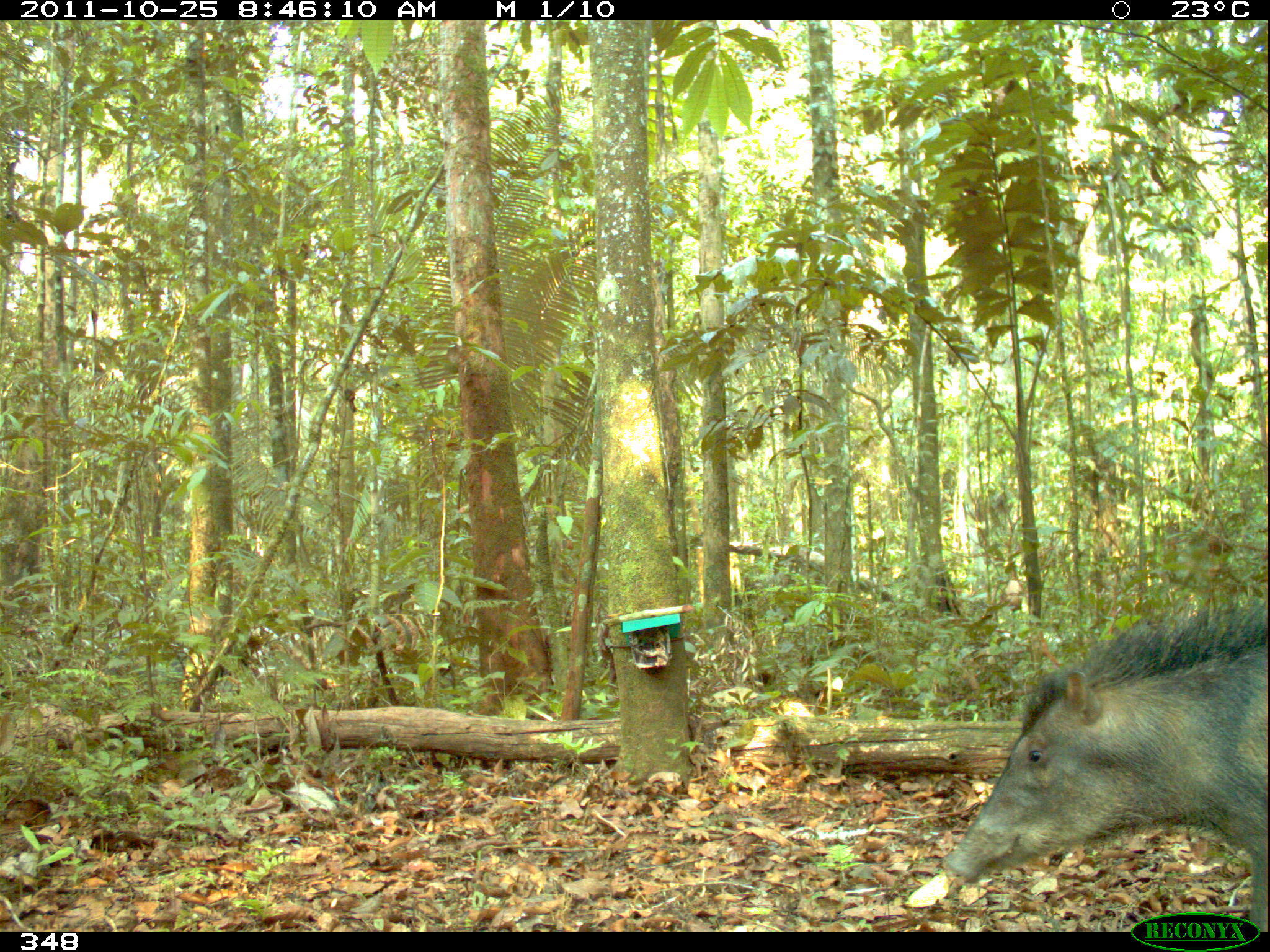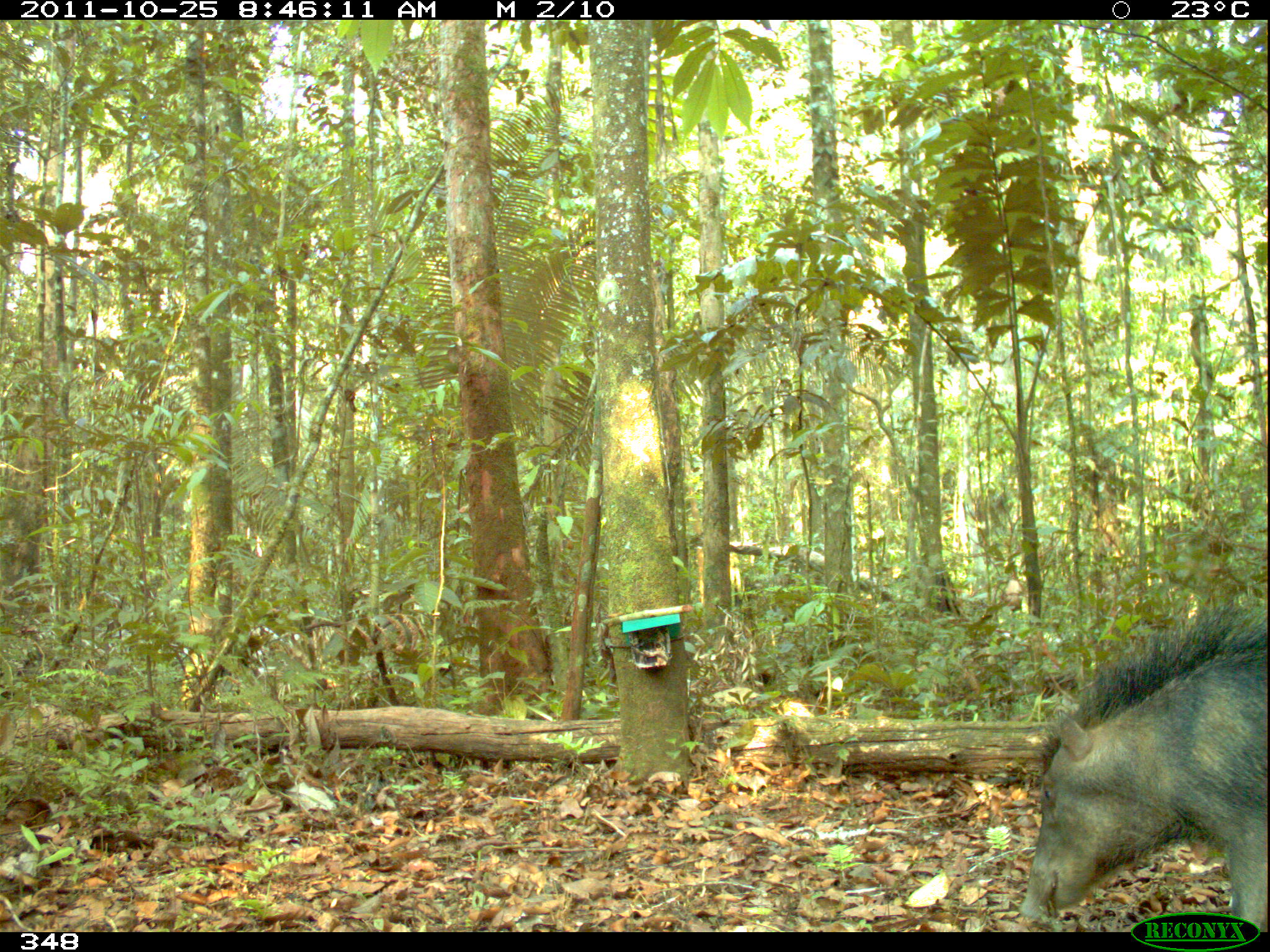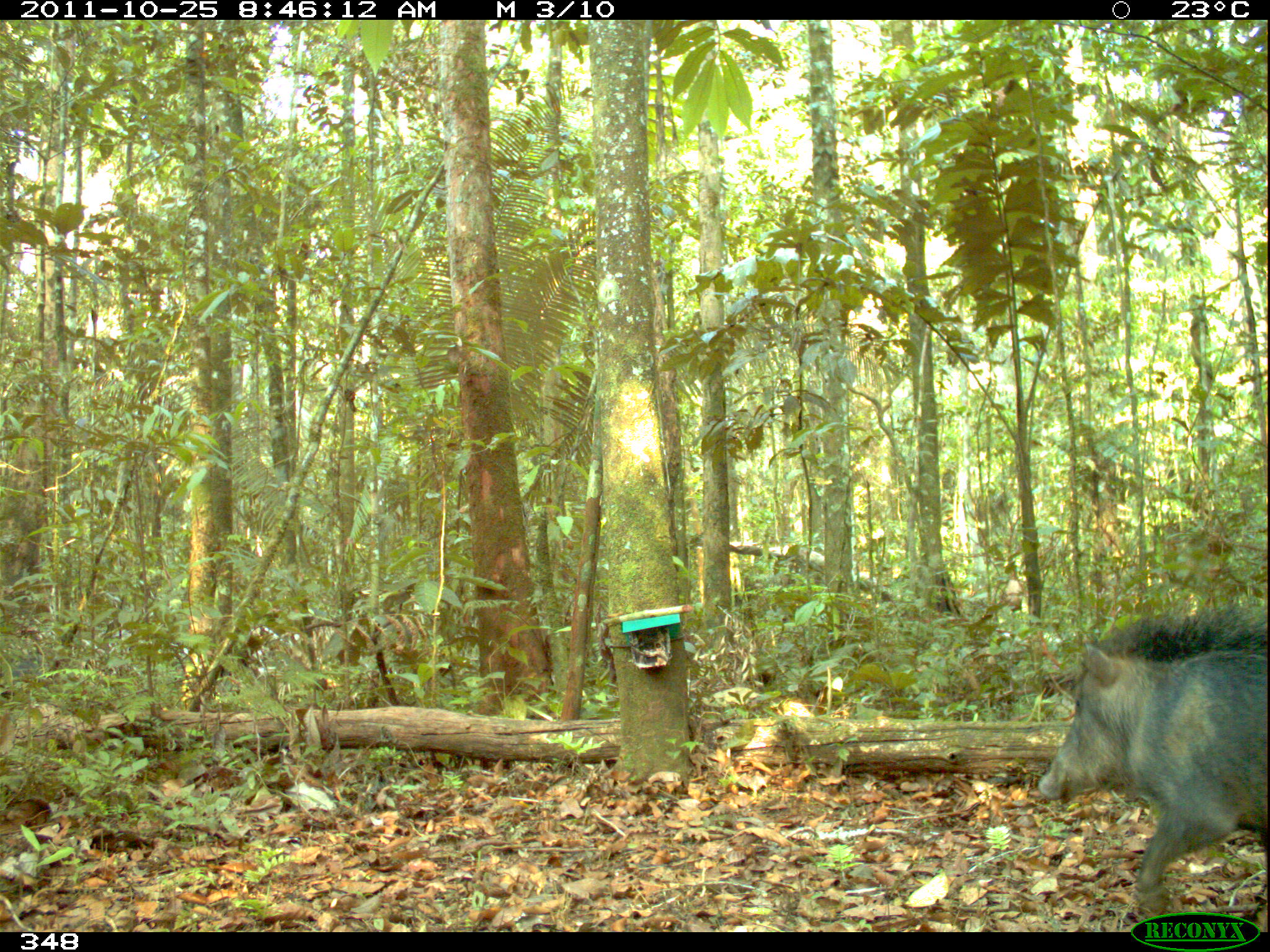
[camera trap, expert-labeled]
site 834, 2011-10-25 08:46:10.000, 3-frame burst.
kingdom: Animalia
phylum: Chordata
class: Mammalia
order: Artiodactyla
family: Tayassuidae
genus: Tayassu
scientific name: Tayassu pecari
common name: white-lipped peccary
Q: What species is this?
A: Tayassu pecari (white-lipped peccary).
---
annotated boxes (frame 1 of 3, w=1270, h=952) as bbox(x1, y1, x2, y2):
tayassu pecari: bbox(940, 603, 1267, 932)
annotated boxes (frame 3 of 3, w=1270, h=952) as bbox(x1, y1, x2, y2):
tayassu pecari: bbox(1037, 604, 1266, 932)